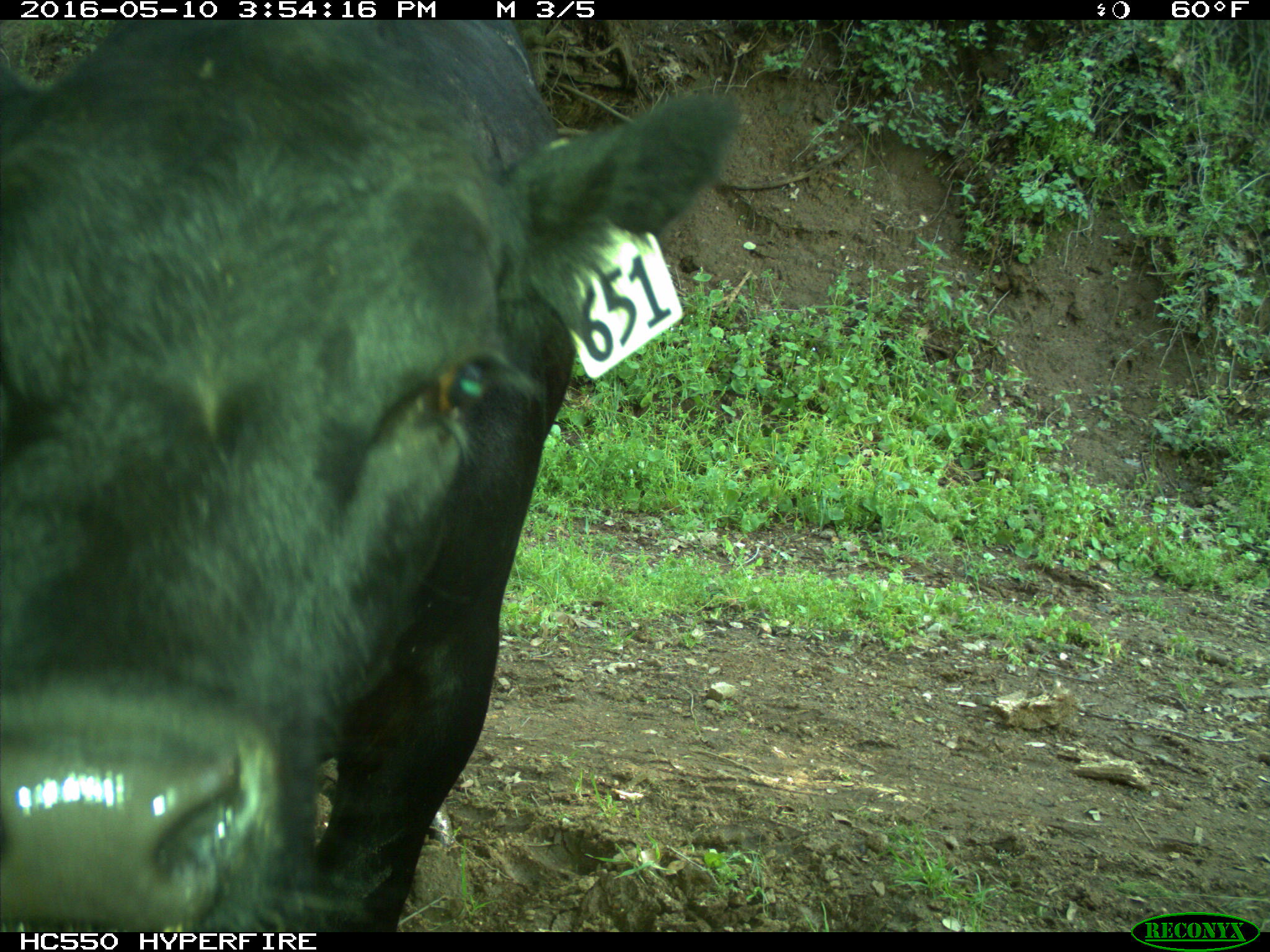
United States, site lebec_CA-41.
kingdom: Animalia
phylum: Chordata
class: Mammalia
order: Artiodactyla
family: Bovidae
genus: Bos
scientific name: Bos taurus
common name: domestic cow